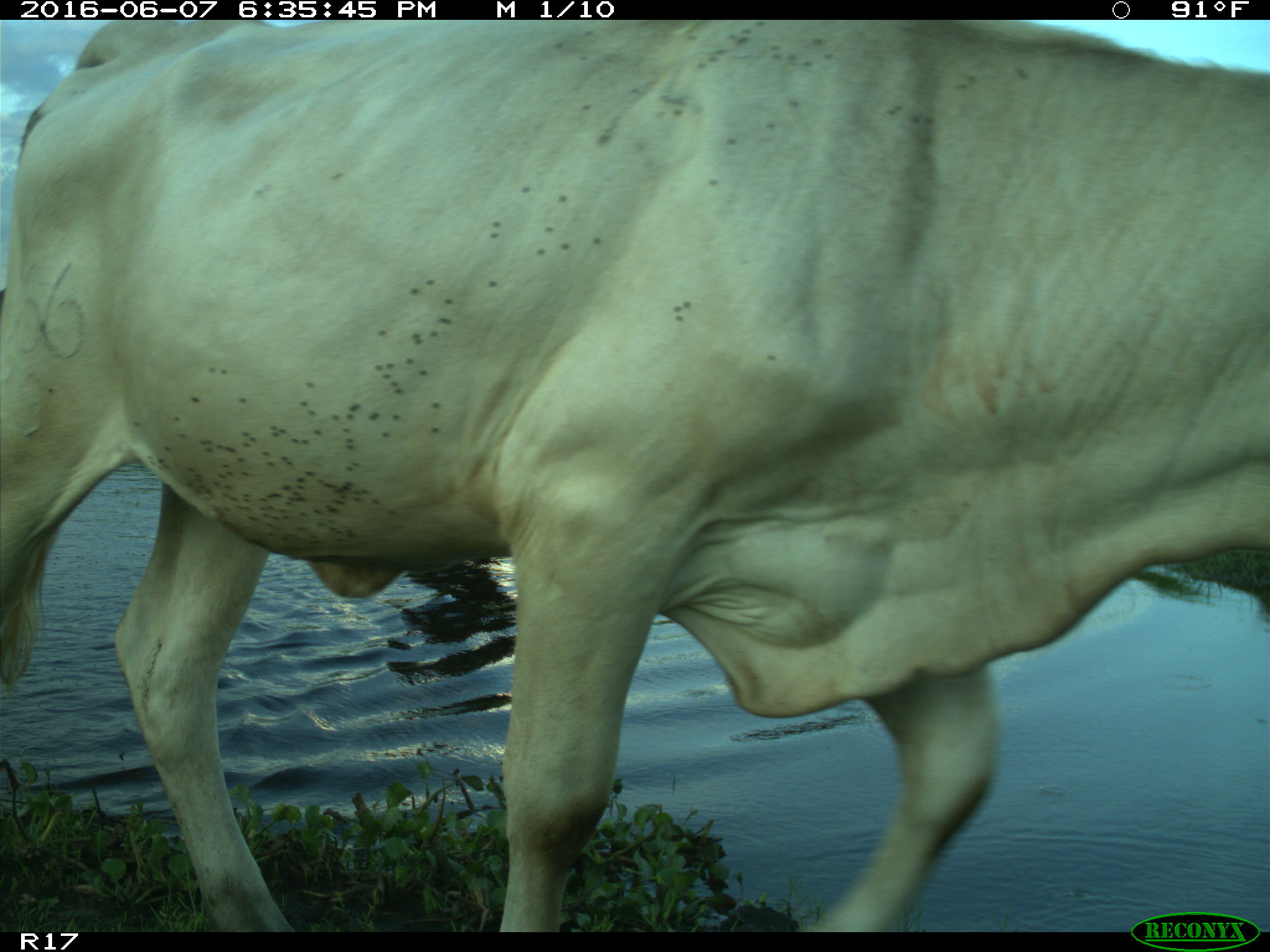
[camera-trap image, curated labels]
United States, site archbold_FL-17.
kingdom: Animalia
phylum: Chordata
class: Mammalia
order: Artiodactyla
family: Bovidae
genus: Bos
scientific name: Bos taurus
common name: domestic cow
Bos taurus (domestic cow).